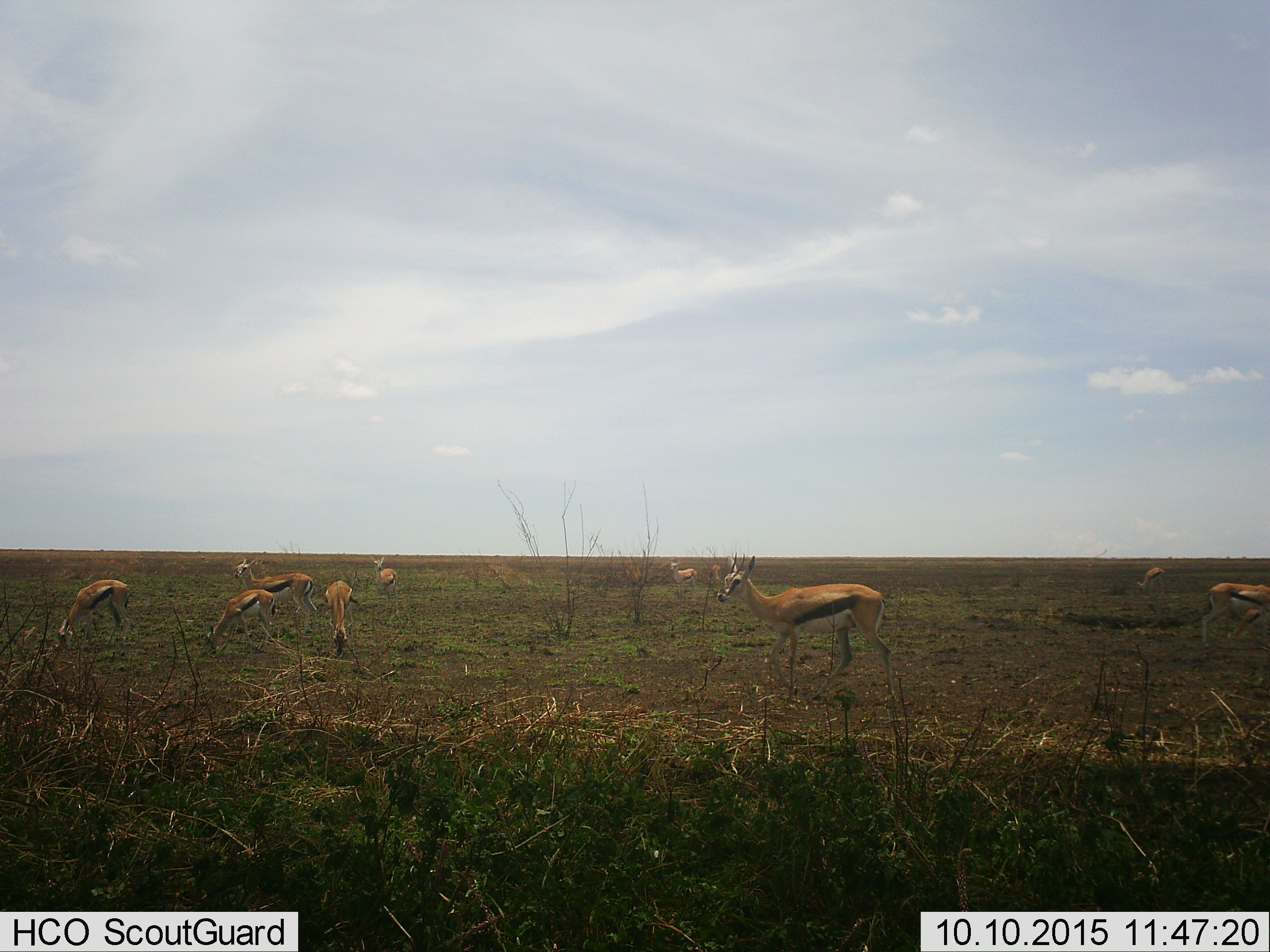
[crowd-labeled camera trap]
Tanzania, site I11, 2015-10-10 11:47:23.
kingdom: Animalia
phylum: Chordata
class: Mammalia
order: Artiodactyla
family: Bovidae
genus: Eudorcas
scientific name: Eudorcas thomsonii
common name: thomson's gazelle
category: gazellethomsons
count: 10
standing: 67%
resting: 0%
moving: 44%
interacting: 0%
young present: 11%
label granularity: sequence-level